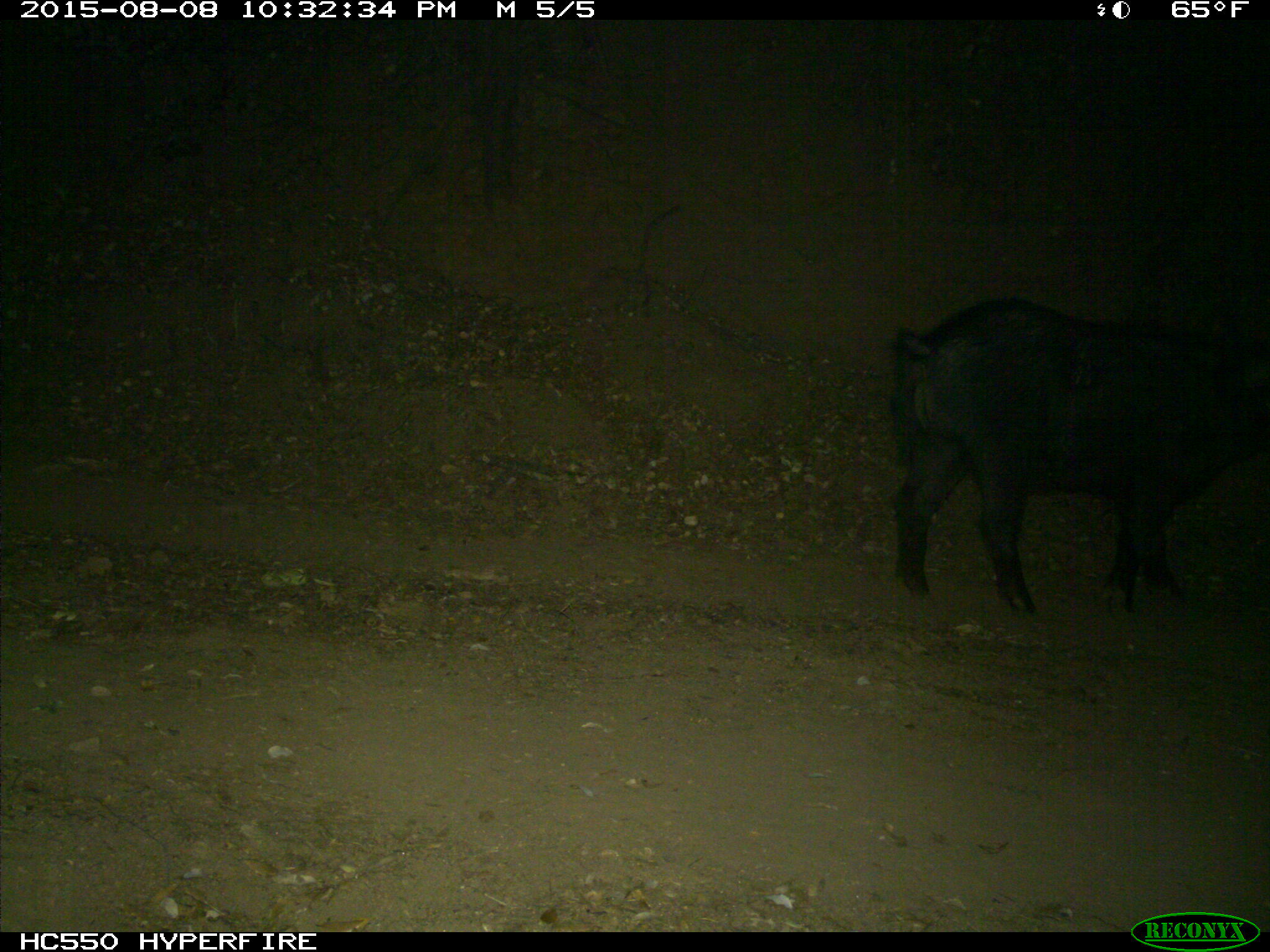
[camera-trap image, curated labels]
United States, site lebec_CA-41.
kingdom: Animalia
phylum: Chordata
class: Mammalia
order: Artiodactyla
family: Suidae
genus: Sus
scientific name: Sus scrofa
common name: wild boar